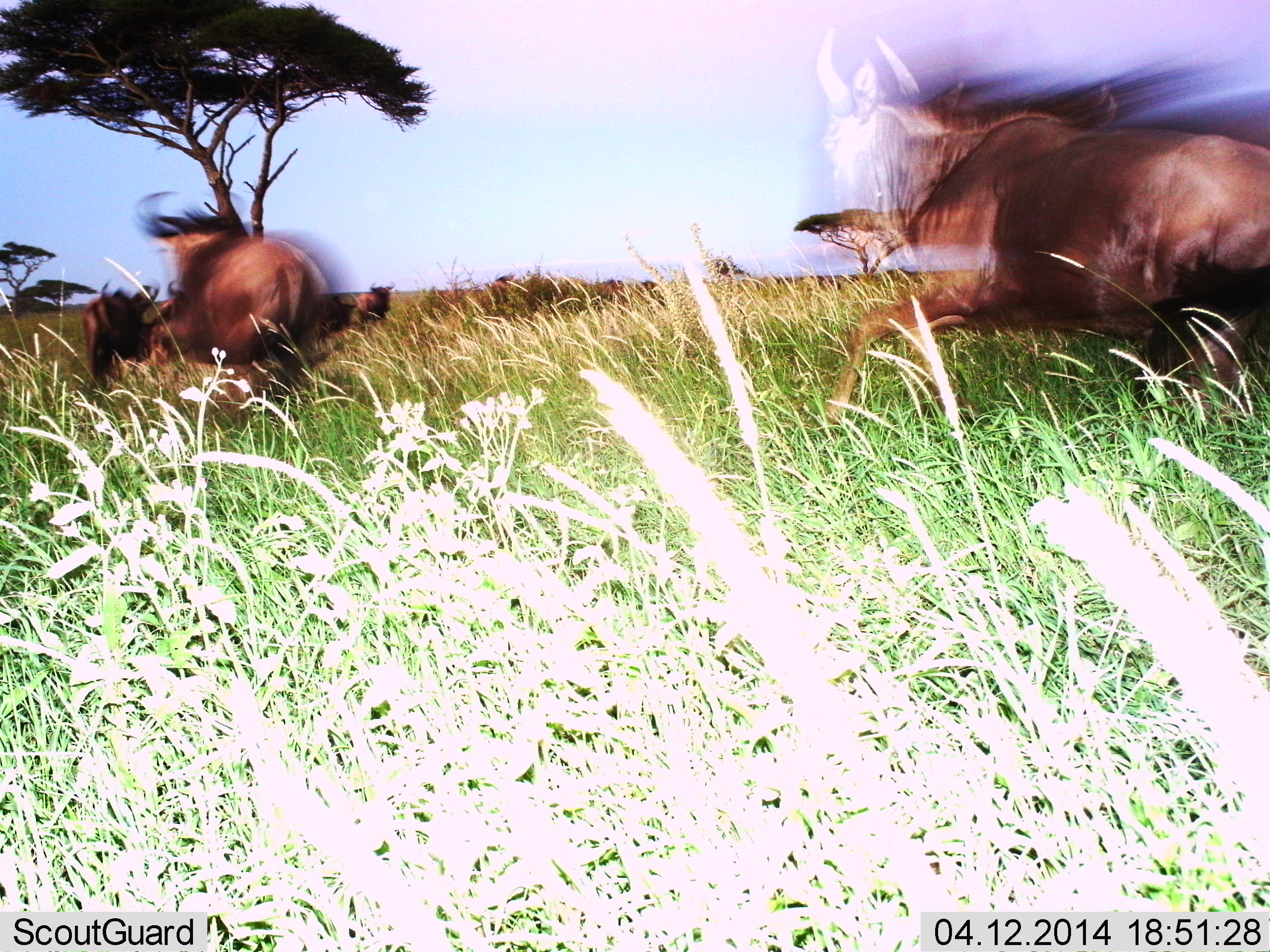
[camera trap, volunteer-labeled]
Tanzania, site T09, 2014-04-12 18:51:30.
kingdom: Animalia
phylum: Chordata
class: Mammalia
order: Artiodactyla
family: Bovidae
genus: Connochaetes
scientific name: Connochaetes taurinus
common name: blue wildebeest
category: wildebeest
Wildebeest (blue wildebeest) (Connochaetes taurinus), count 4. Behavior (volunteer vote fractions): standing 0%, resting 0%, moving 100%, interacting 0%. Young present (vote fraction): 0%. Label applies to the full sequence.